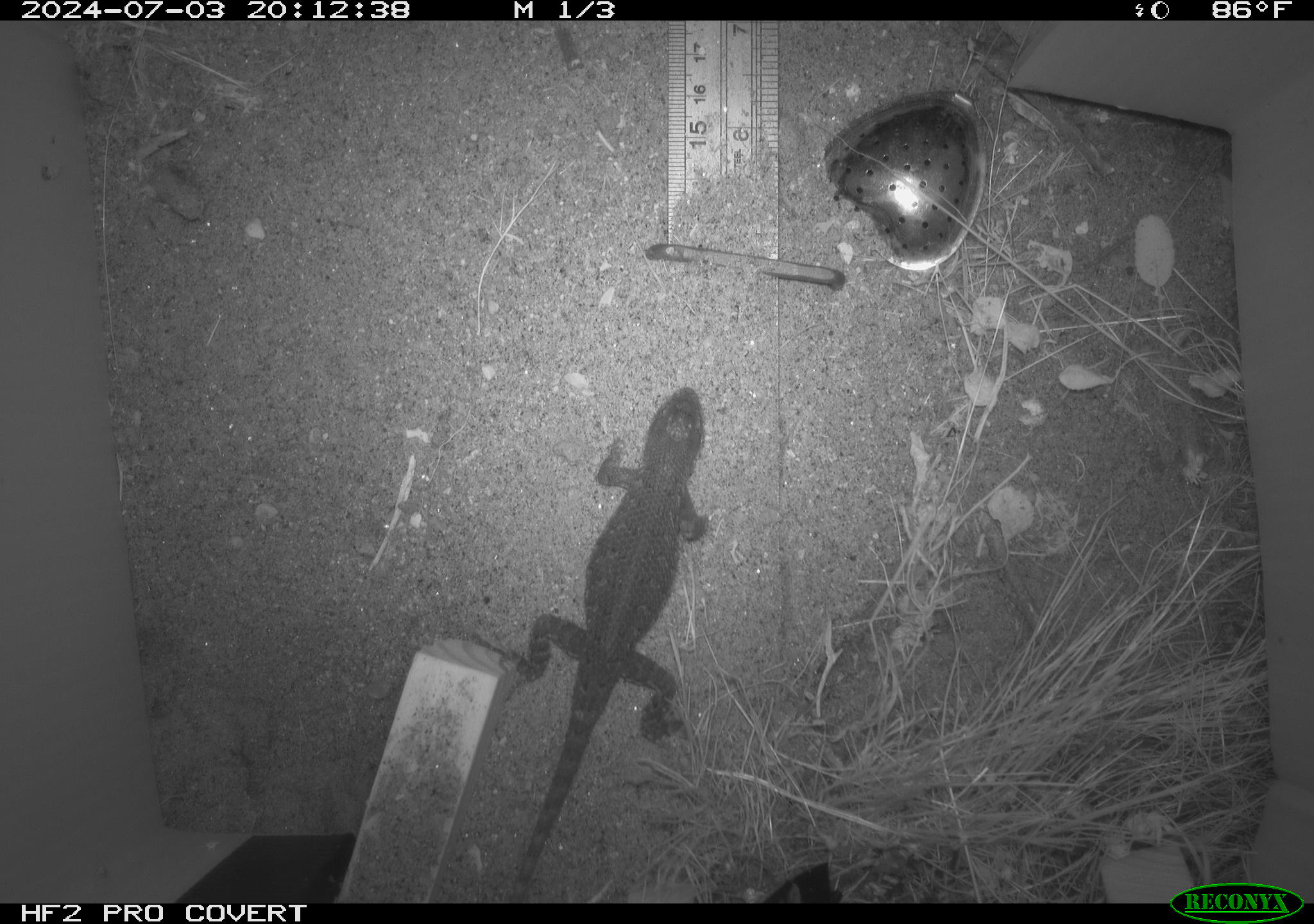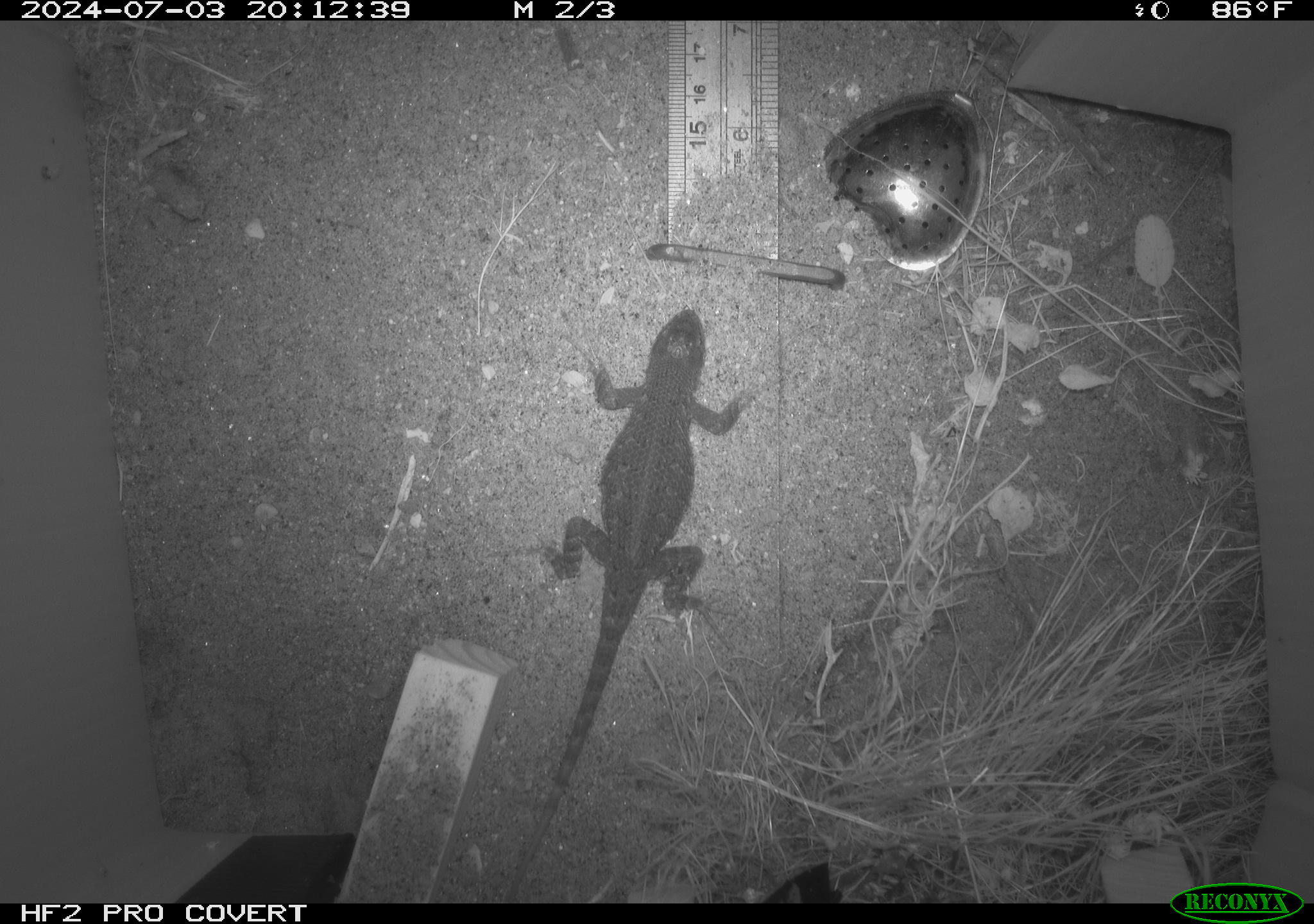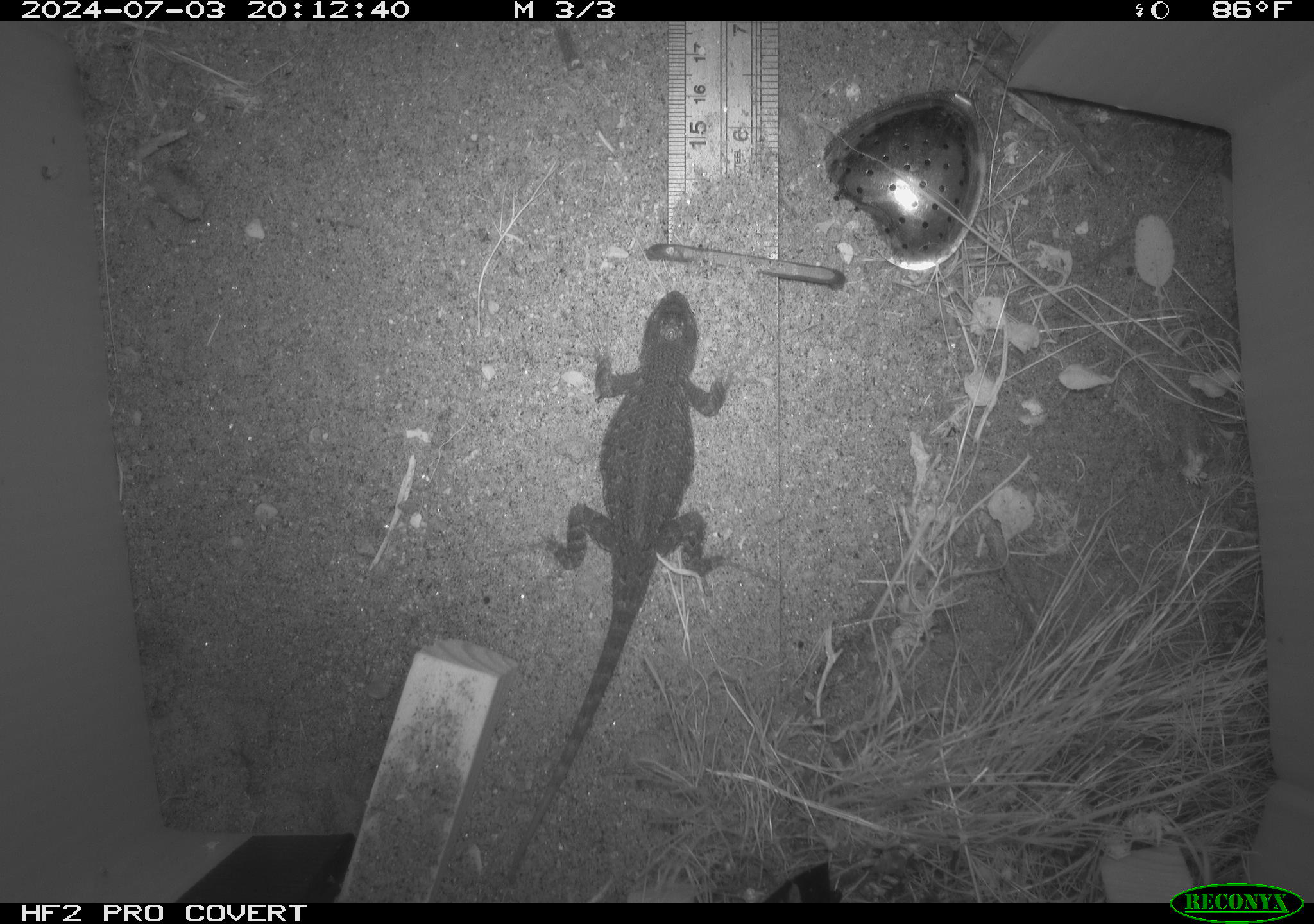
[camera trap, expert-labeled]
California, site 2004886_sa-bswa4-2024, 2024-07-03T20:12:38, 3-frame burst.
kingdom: Animalia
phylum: Chordata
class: Reptilia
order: Squamata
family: Phrynosomatidae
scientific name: Phrynosomatidae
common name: north american spiny lizards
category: sceloporus/uta species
Sceloporus/uta species (north american spiny lizards) (Phrynosomatidae).